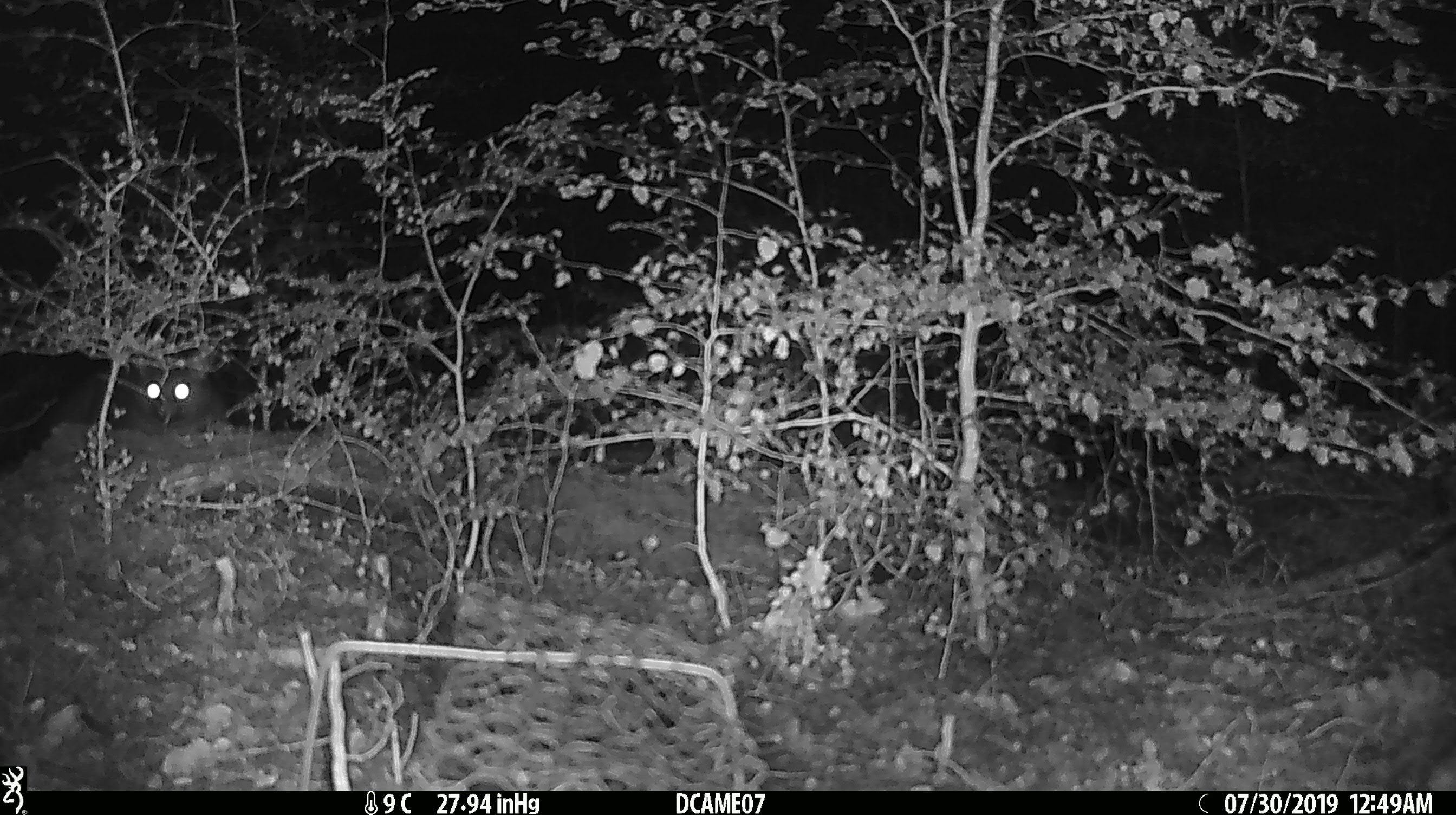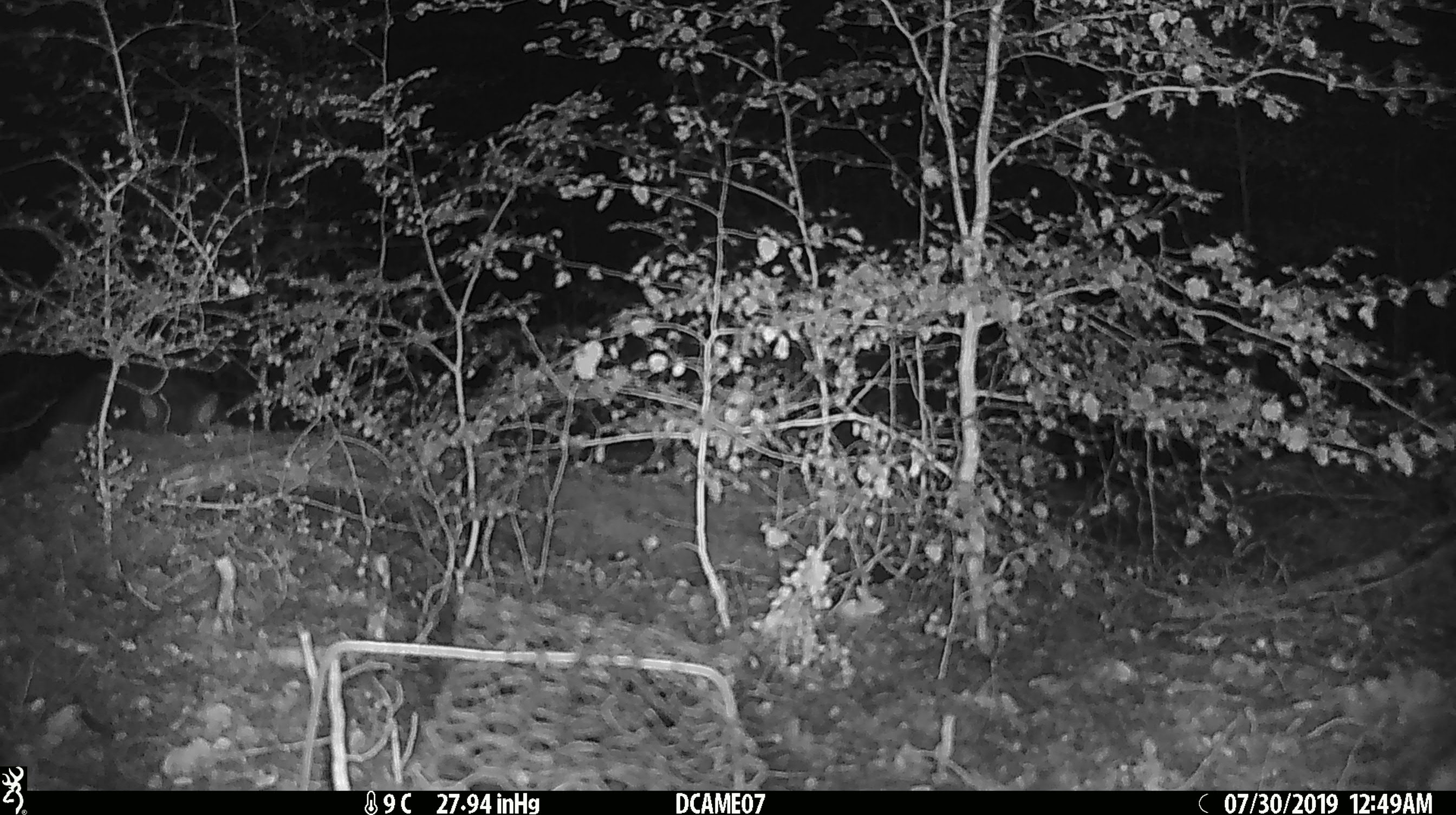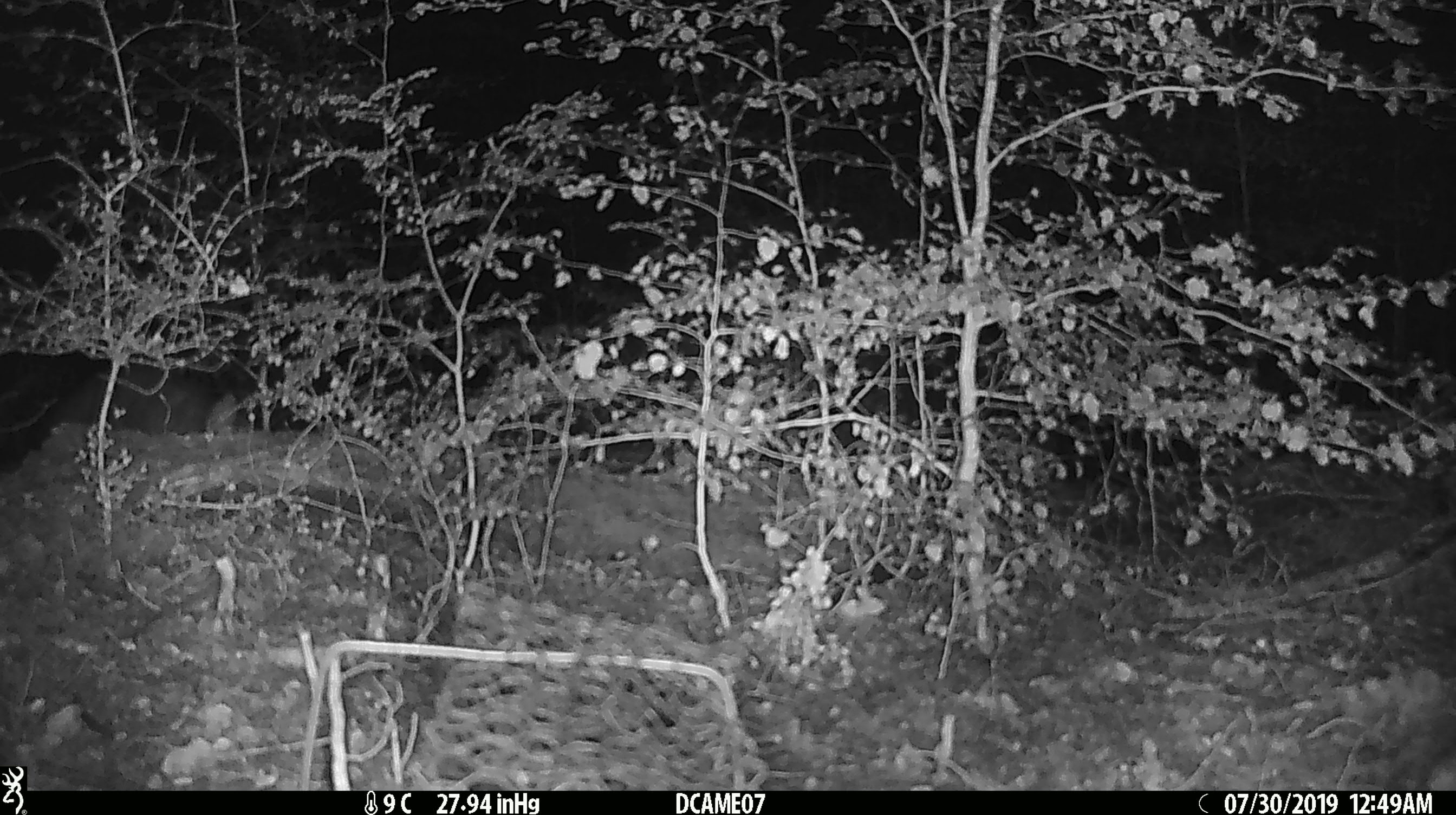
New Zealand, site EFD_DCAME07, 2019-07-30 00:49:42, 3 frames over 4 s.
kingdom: Animalia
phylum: Chordata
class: Mammalia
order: Diprotodontia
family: Phalangeridae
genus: Trichosurus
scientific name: Trichosurus vulpecula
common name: common brushtail possum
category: possum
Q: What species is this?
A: Possum (common brushtail possum) (Trichosurus vulpecula).